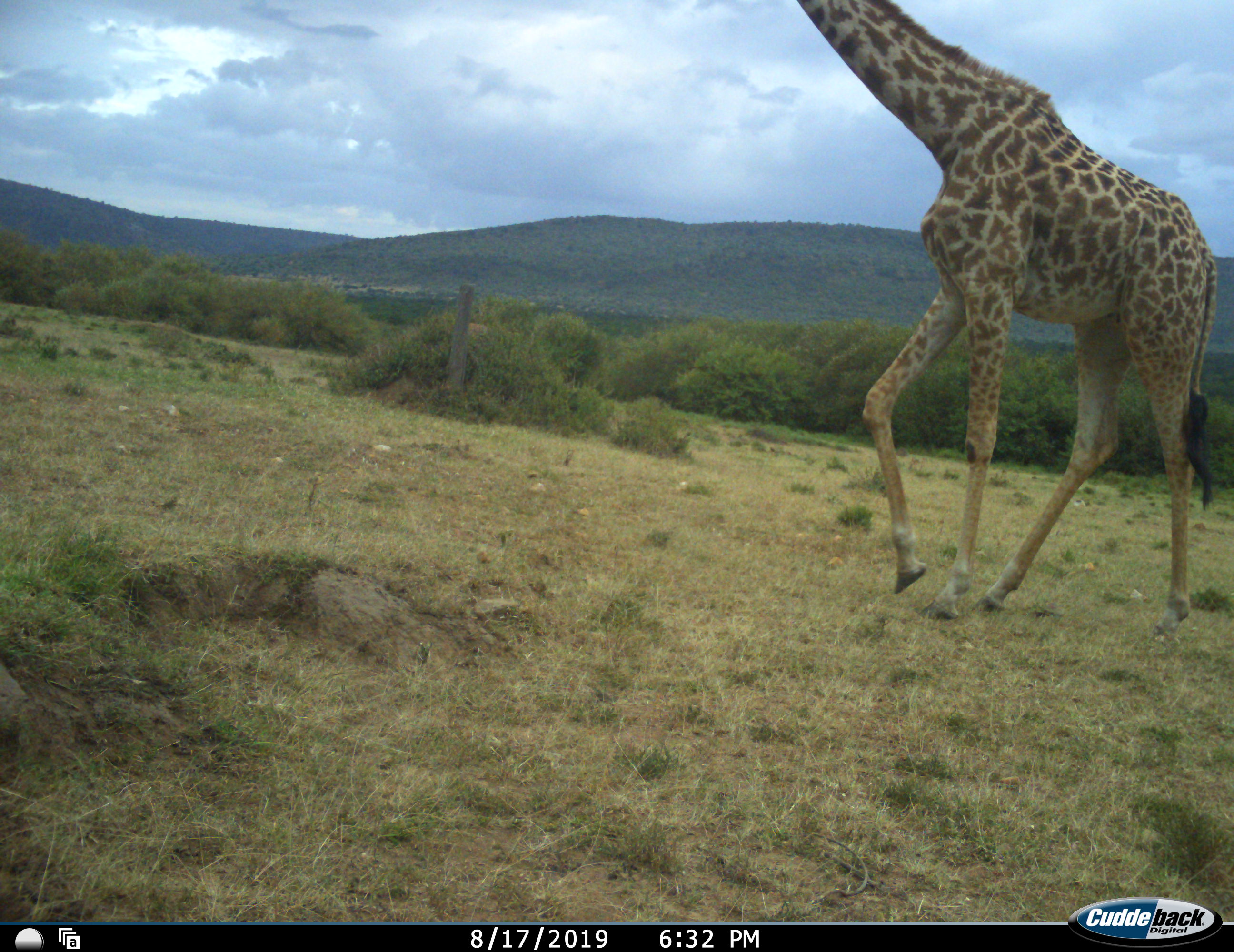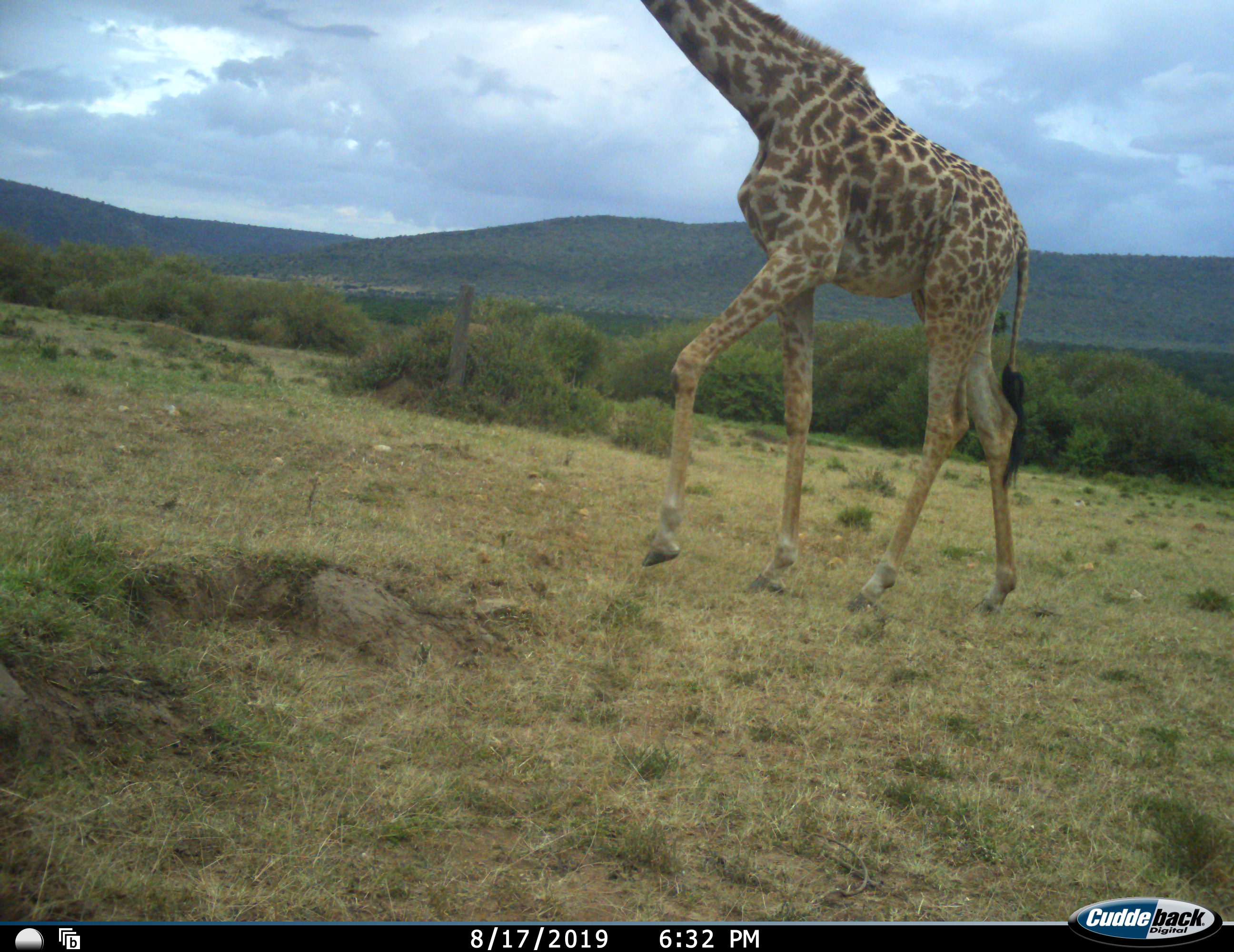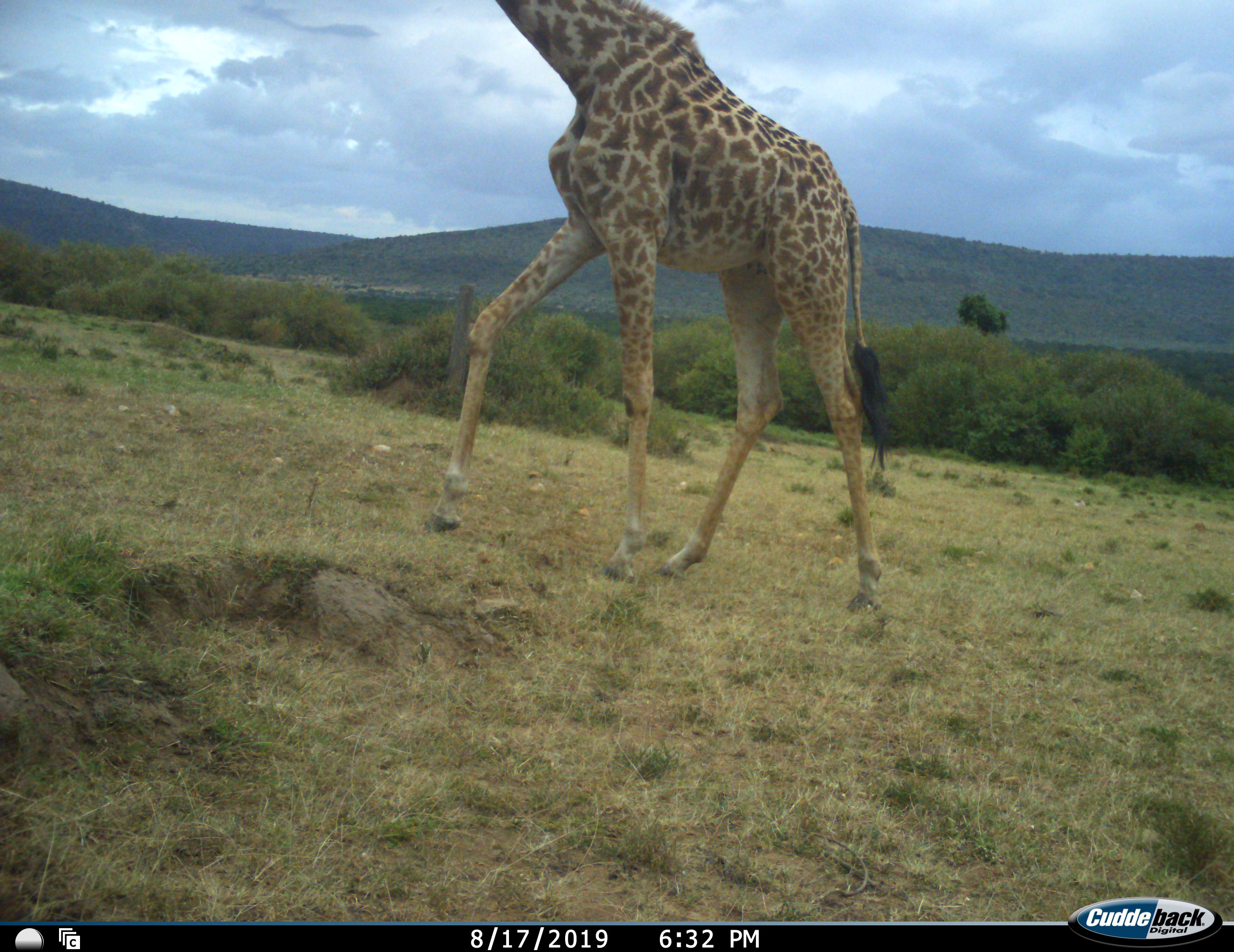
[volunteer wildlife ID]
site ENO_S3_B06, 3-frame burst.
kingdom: Animalia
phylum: Chordata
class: Mammalia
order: Artiodactyla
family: Giraffidae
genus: Giraffa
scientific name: Giraffa camelopardalis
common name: giraffe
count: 1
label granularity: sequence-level